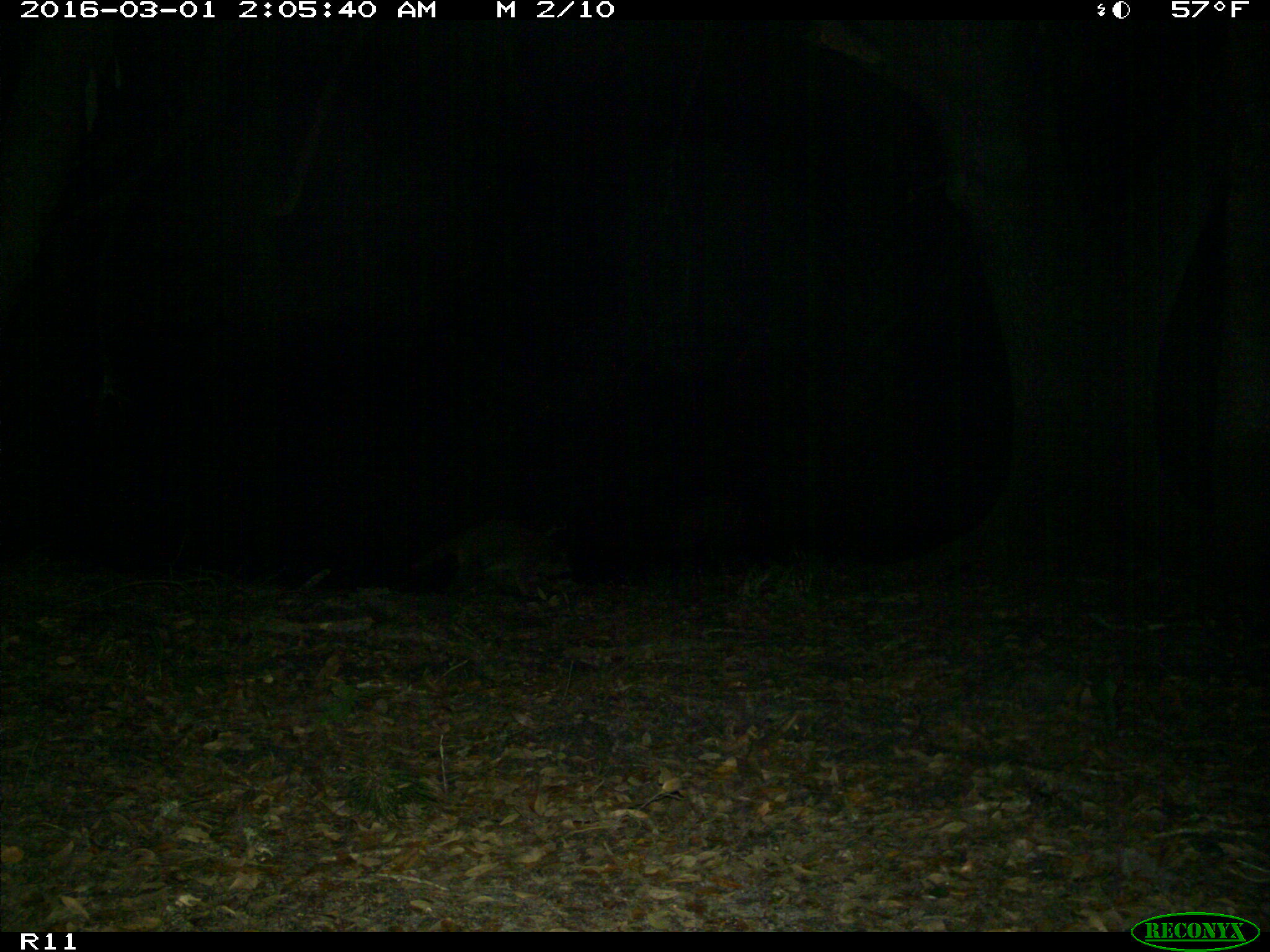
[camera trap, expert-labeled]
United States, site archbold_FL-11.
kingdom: Animalia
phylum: Chordata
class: Mammalia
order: Carnivora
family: Procyonidae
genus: Procyon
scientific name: Procyon lotor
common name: common raccoon